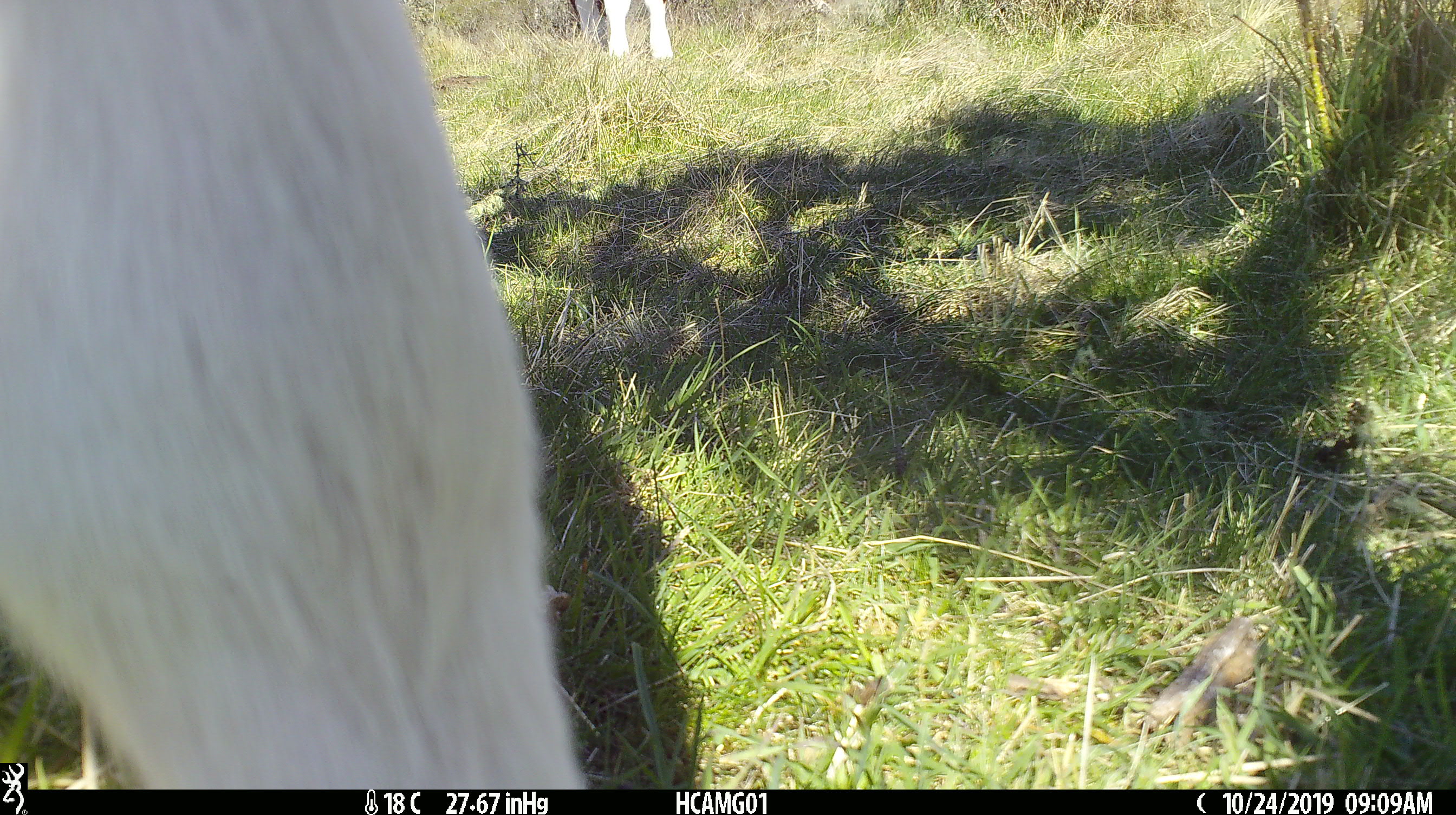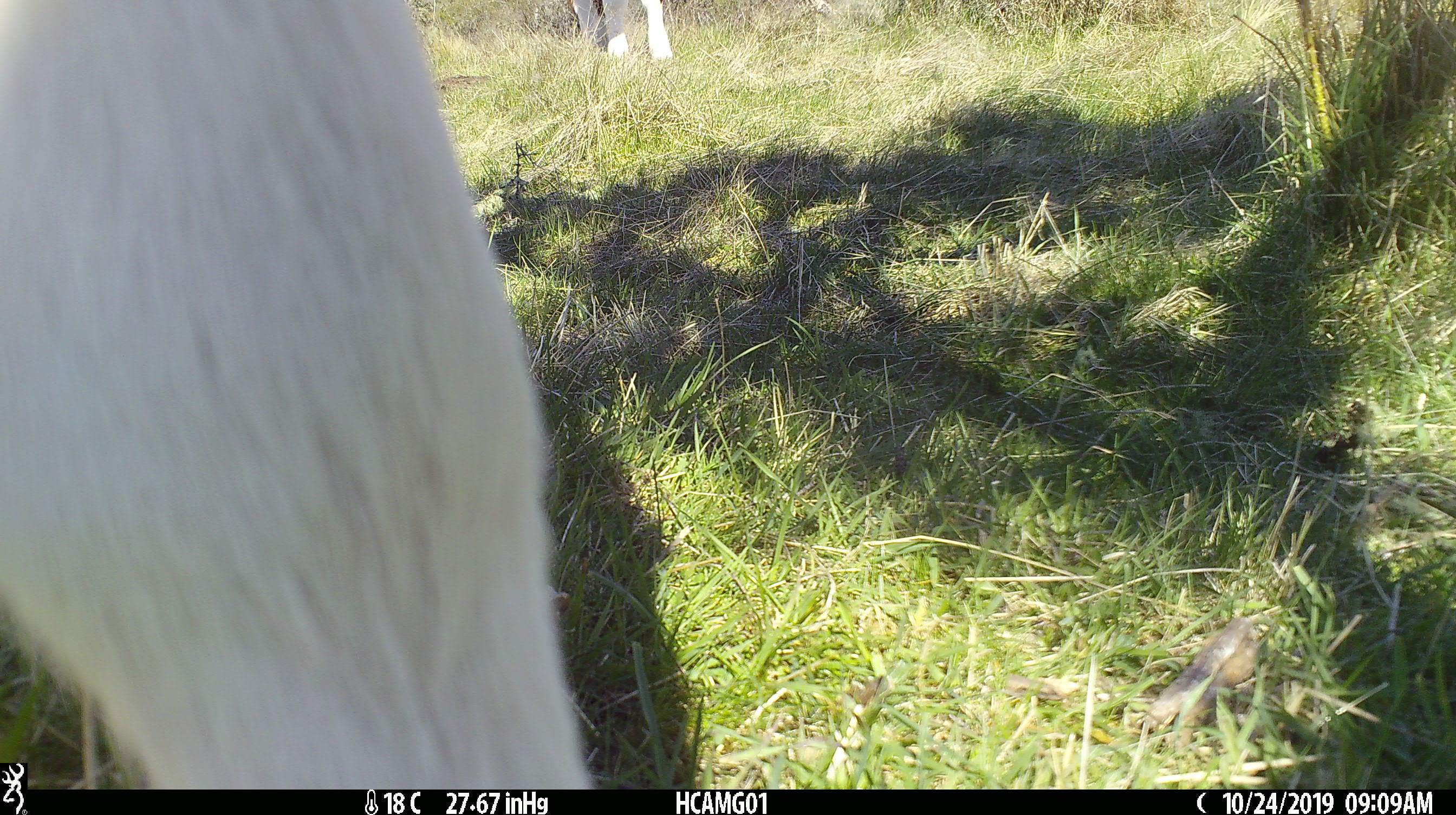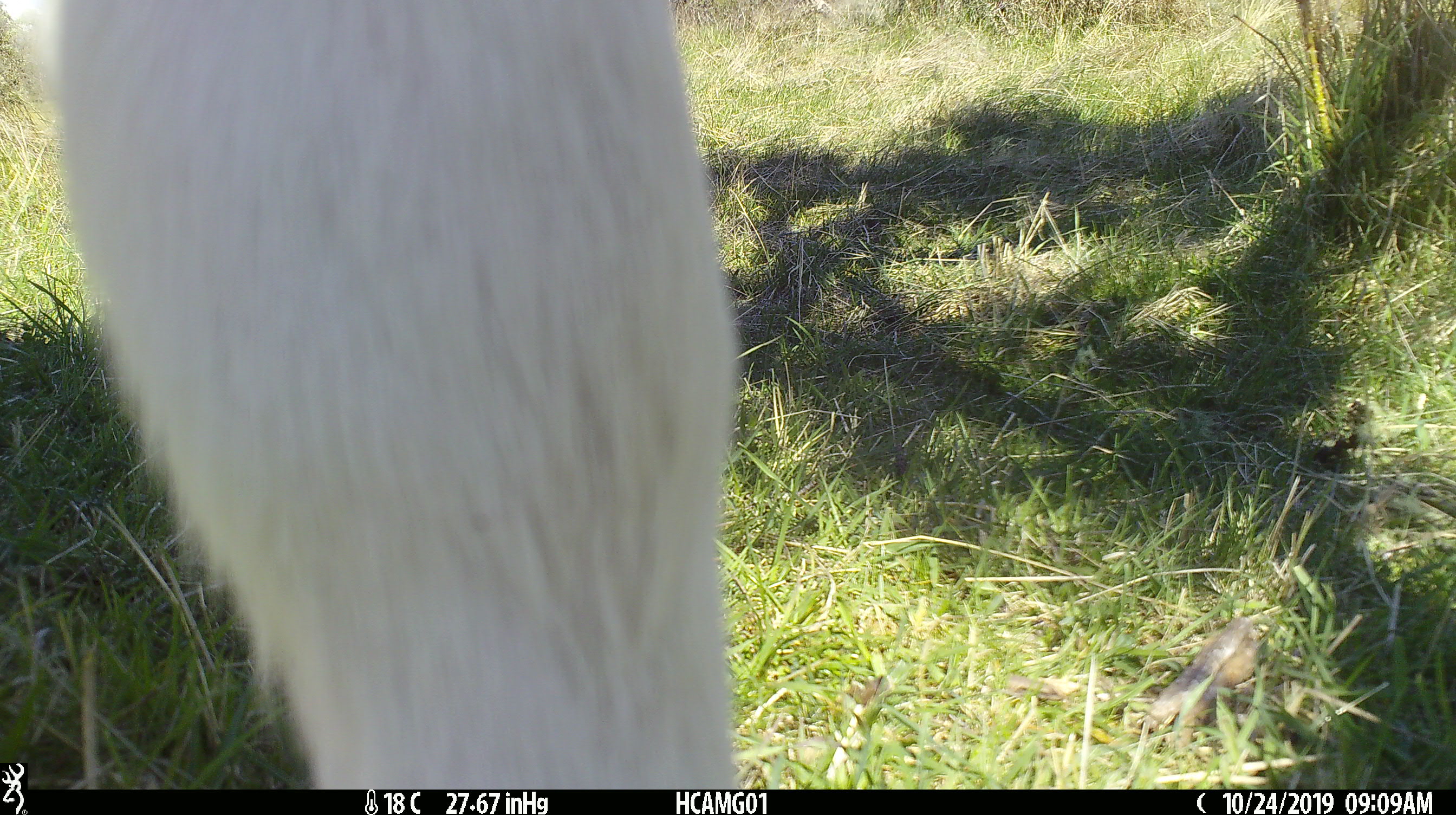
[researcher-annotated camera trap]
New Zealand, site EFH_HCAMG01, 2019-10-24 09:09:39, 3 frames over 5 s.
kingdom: Animalia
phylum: Chordata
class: Mammalia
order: Artiodactyla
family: Bovidae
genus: Bos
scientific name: Bos taurus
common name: domestic cow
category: cow